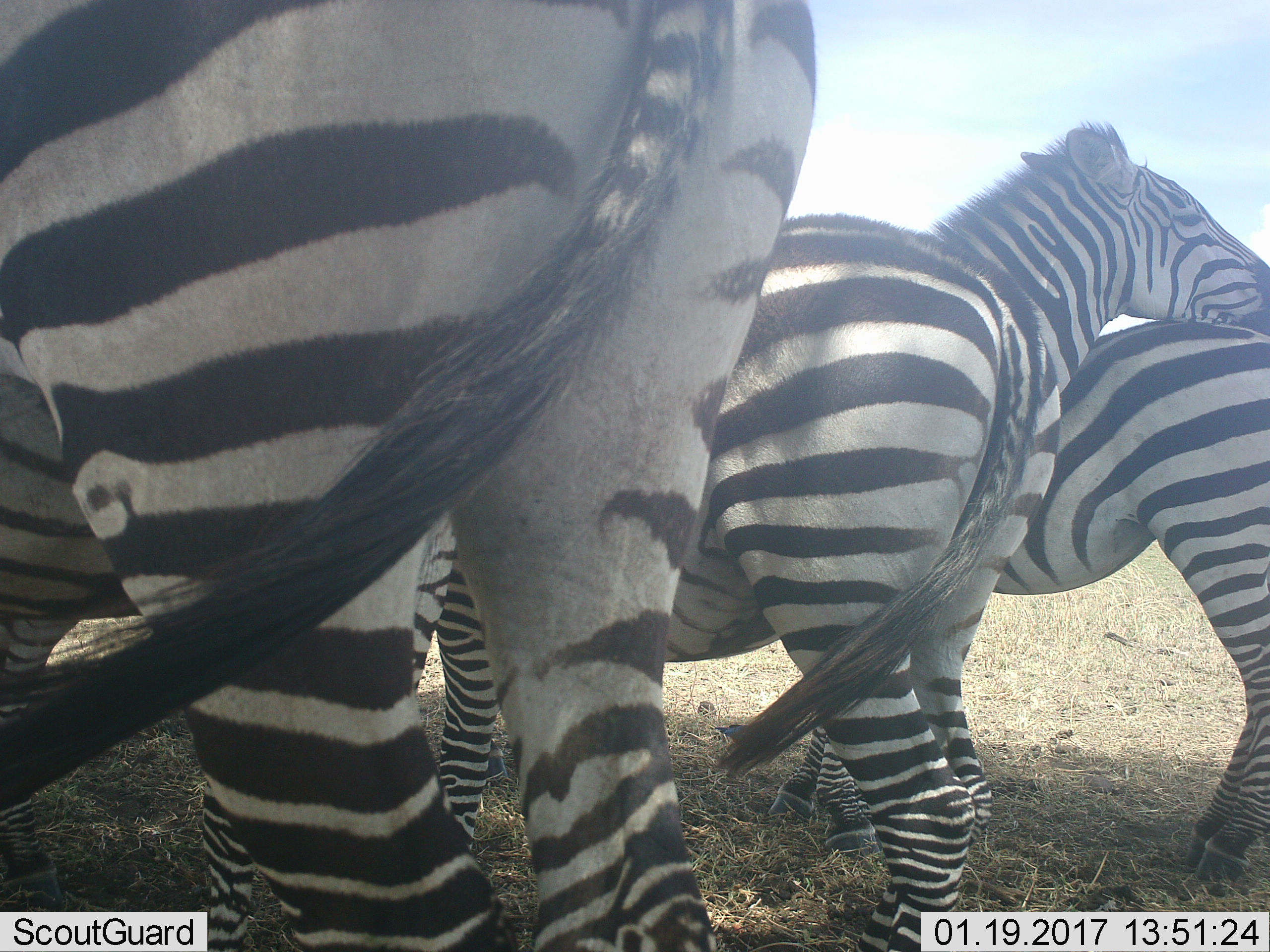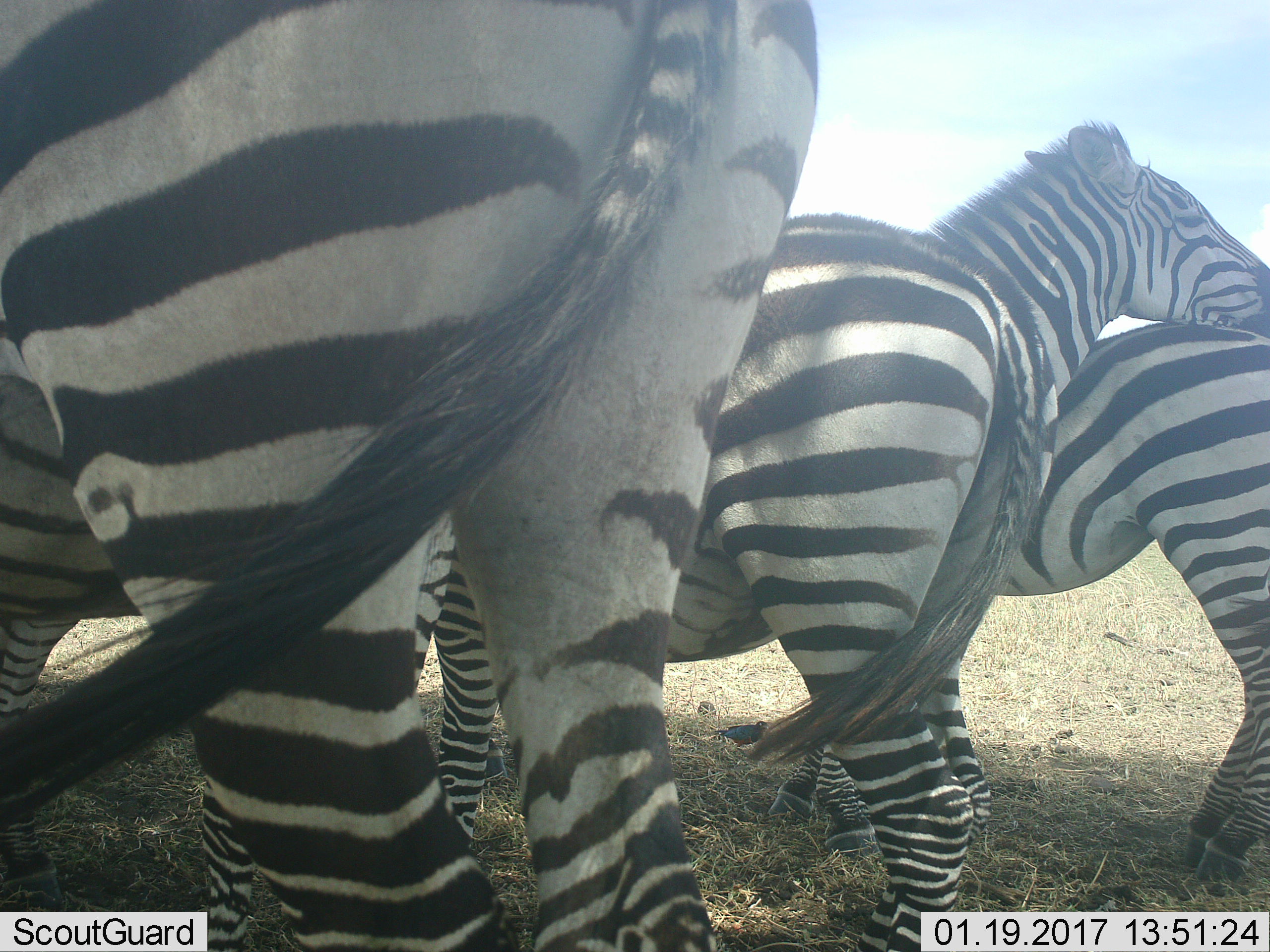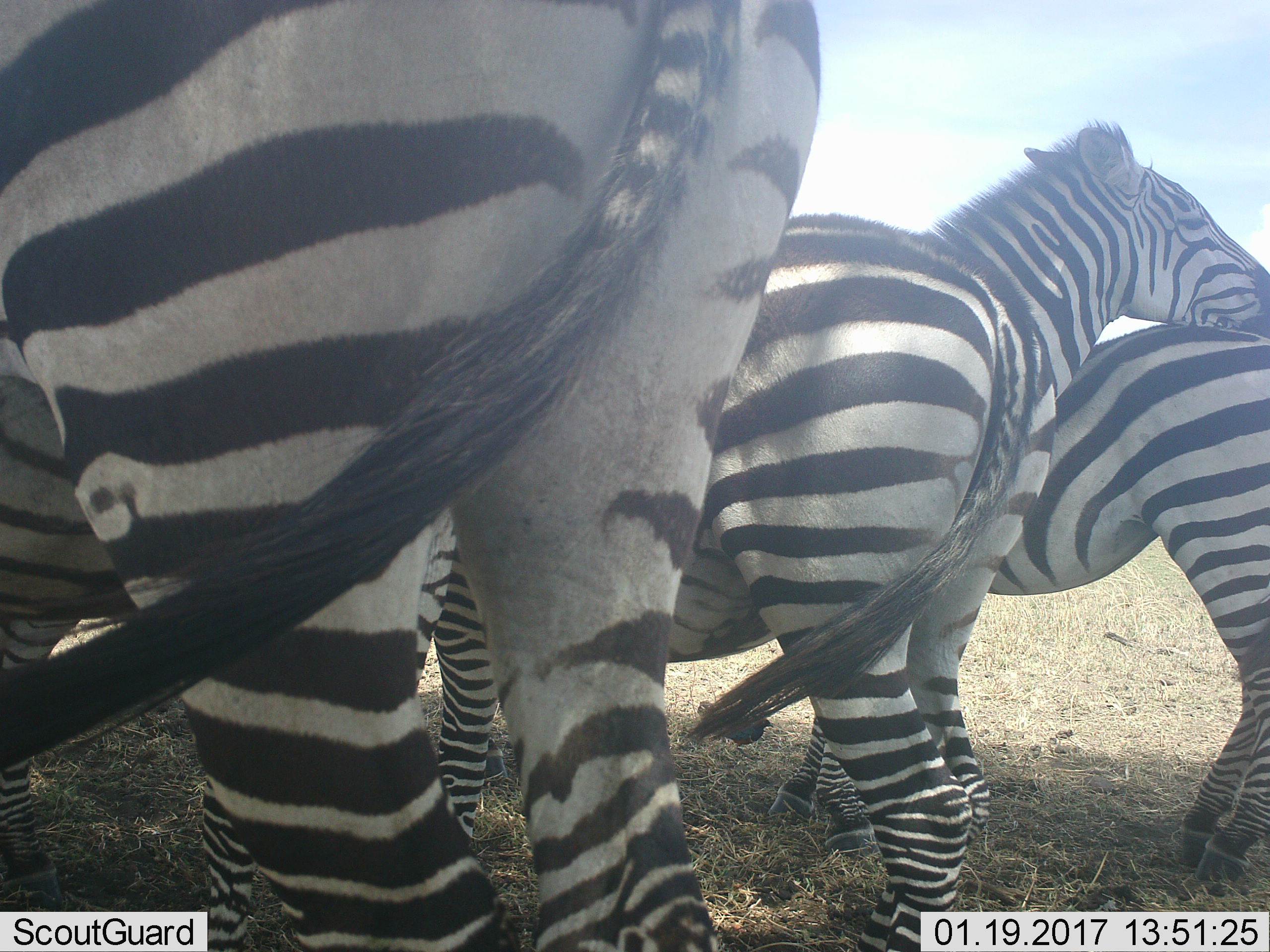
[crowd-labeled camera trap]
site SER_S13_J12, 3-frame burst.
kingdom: Animalia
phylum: Chordata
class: Mammalia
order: Perissodactyla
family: Equidae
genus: Equus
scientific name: Equus quagga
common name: plains zebra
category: zebraplains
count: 4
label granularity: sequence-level